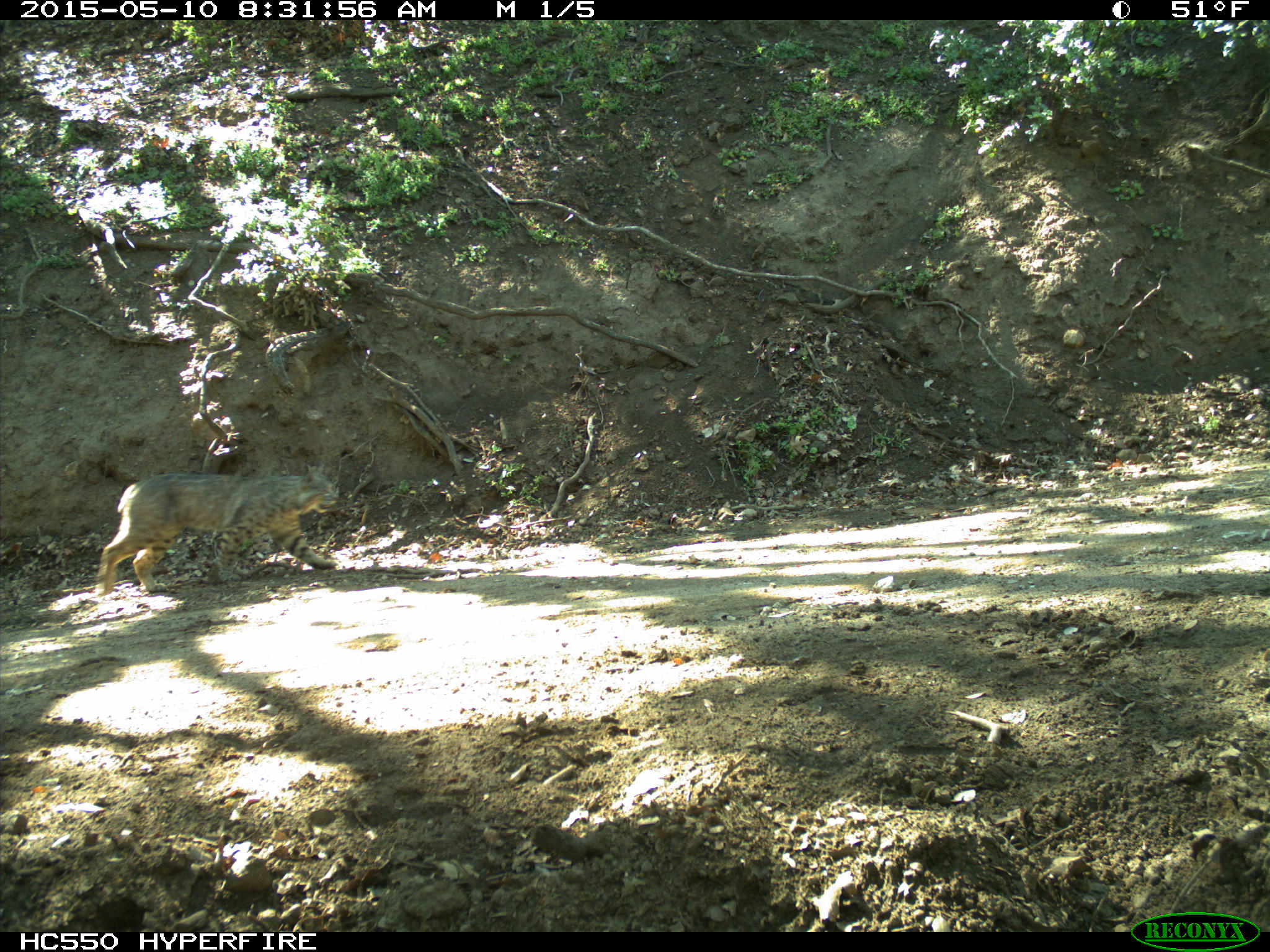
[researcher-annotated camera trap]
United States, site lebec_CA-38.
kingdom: Animalia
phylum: Chordata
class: Mammalia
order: Carnivora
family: Felidae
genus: Lynx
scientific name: Lynx rufus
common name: bobcat